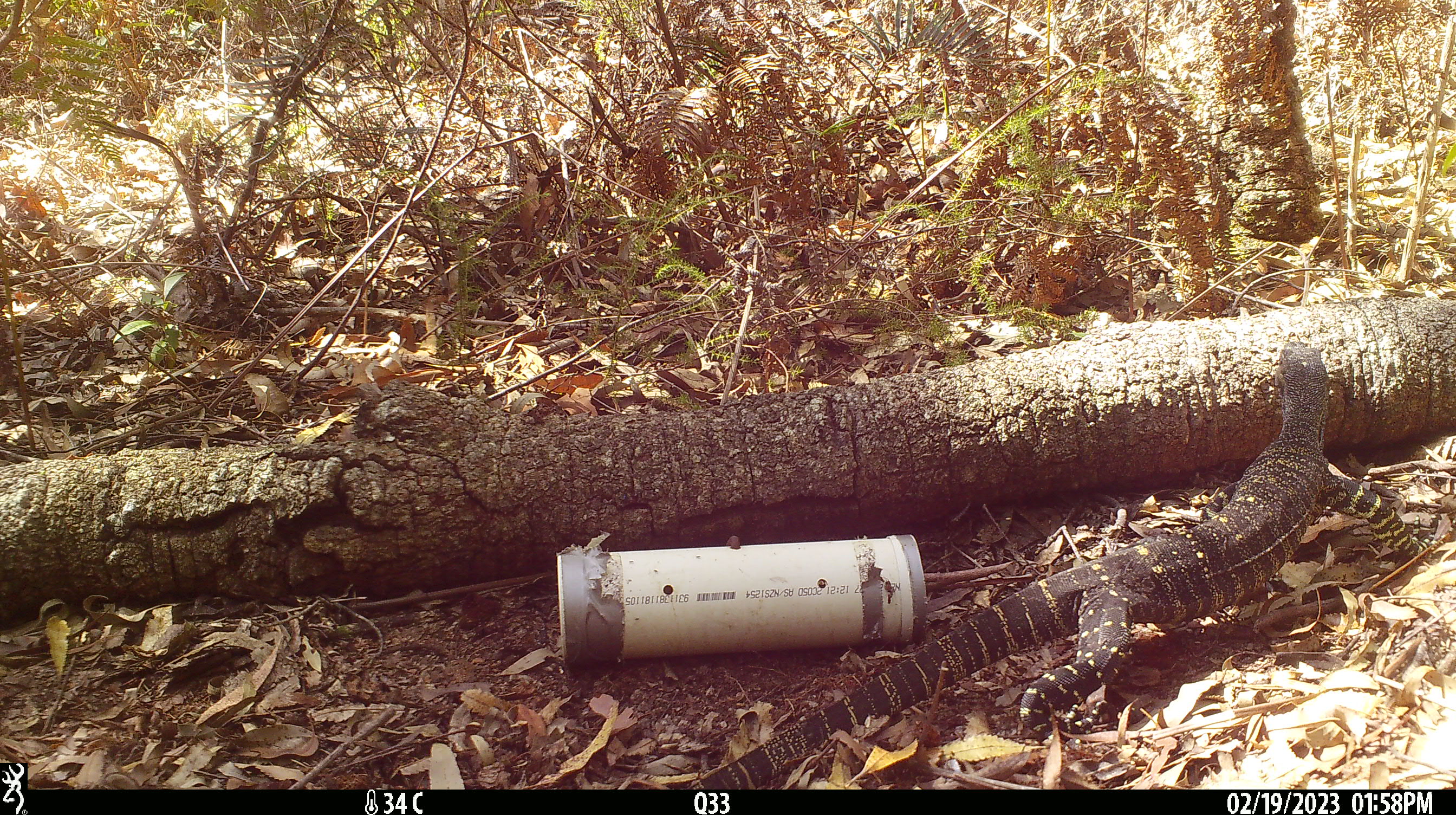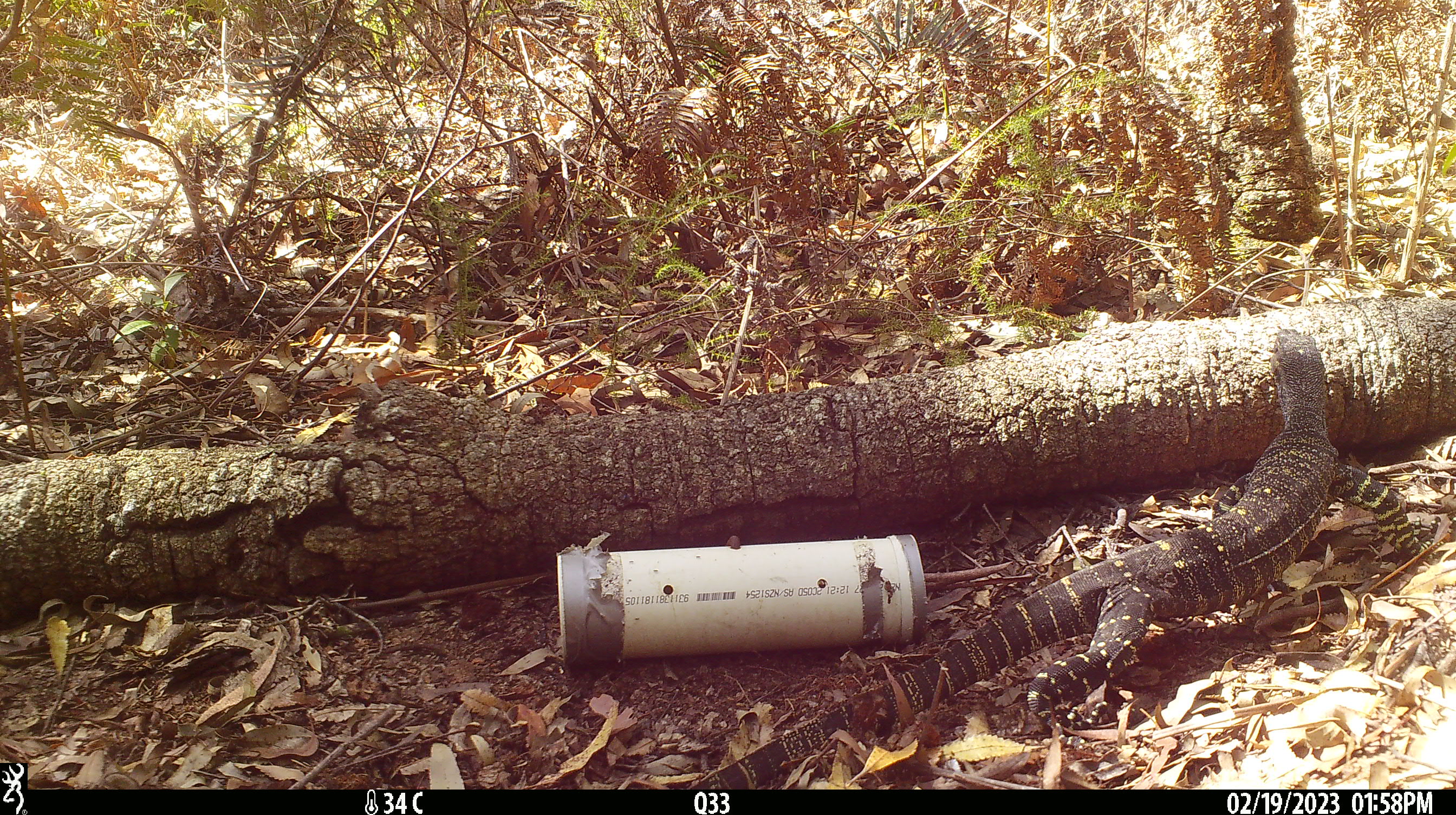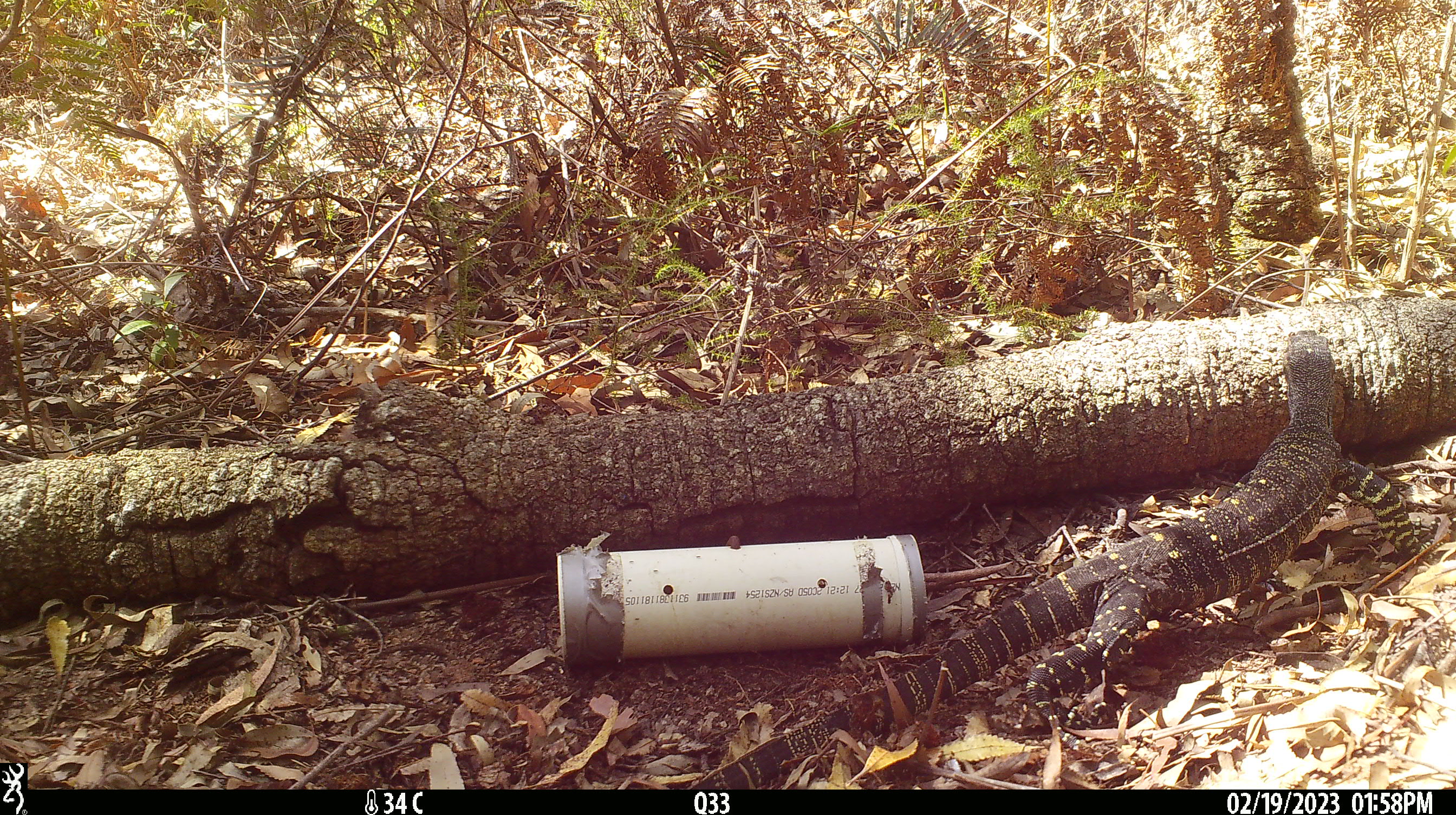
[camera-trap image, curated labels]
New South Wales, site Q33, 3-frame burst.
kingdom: Animalia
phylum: Chordata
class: Reptilia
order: Squamata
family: Varanidae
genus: Varanus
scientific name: Varanus varius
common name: lace monitor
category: goanna